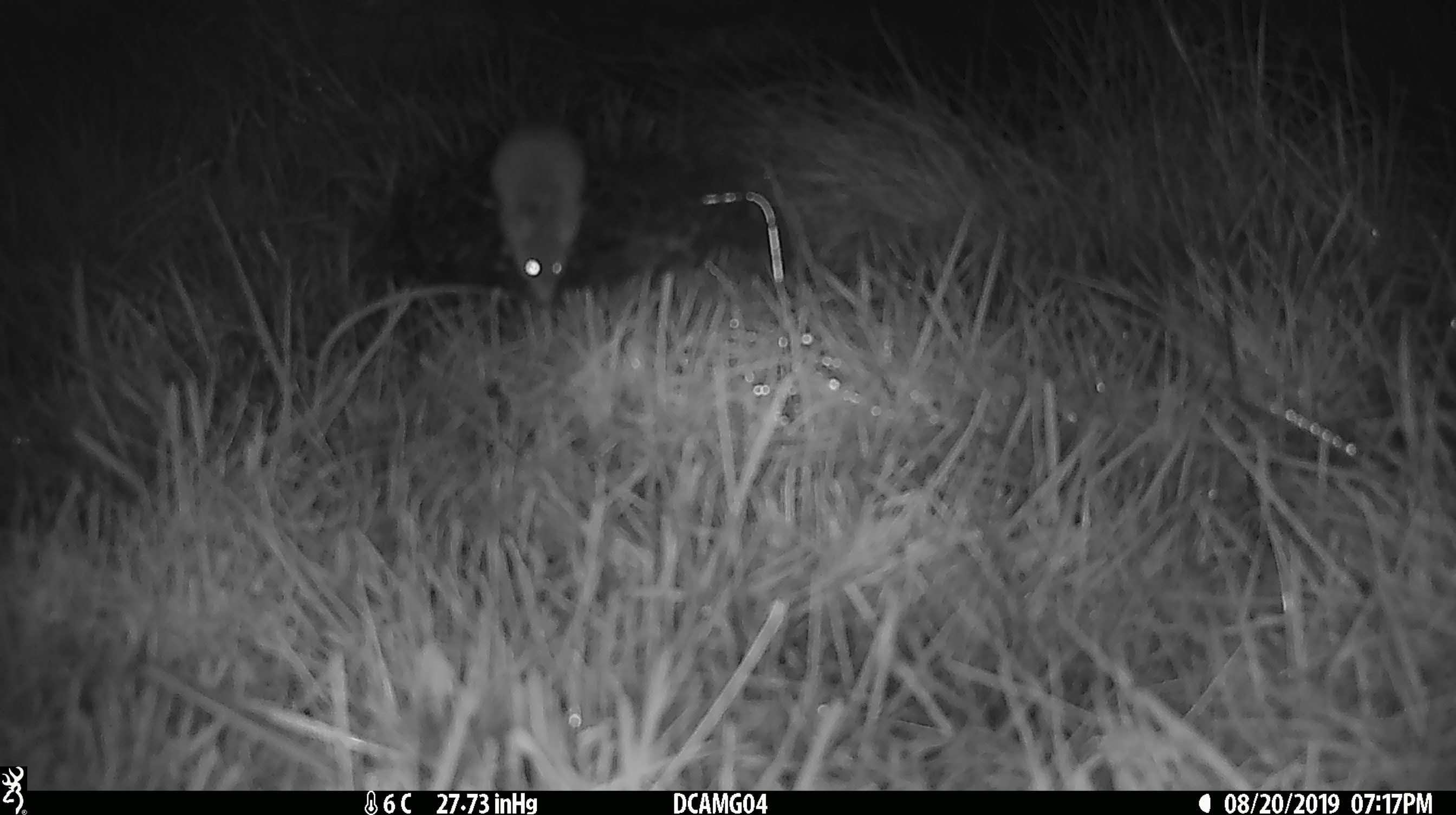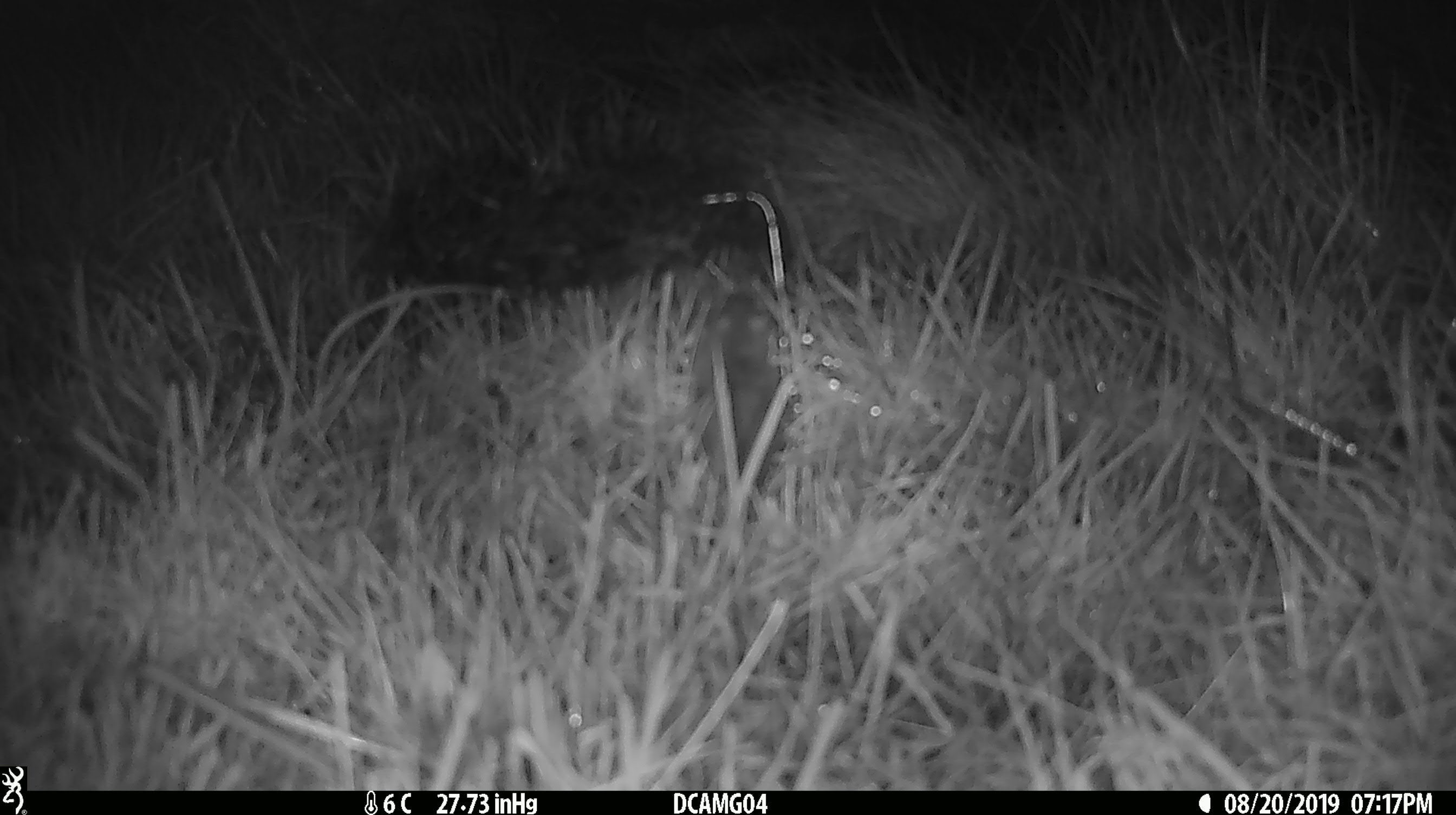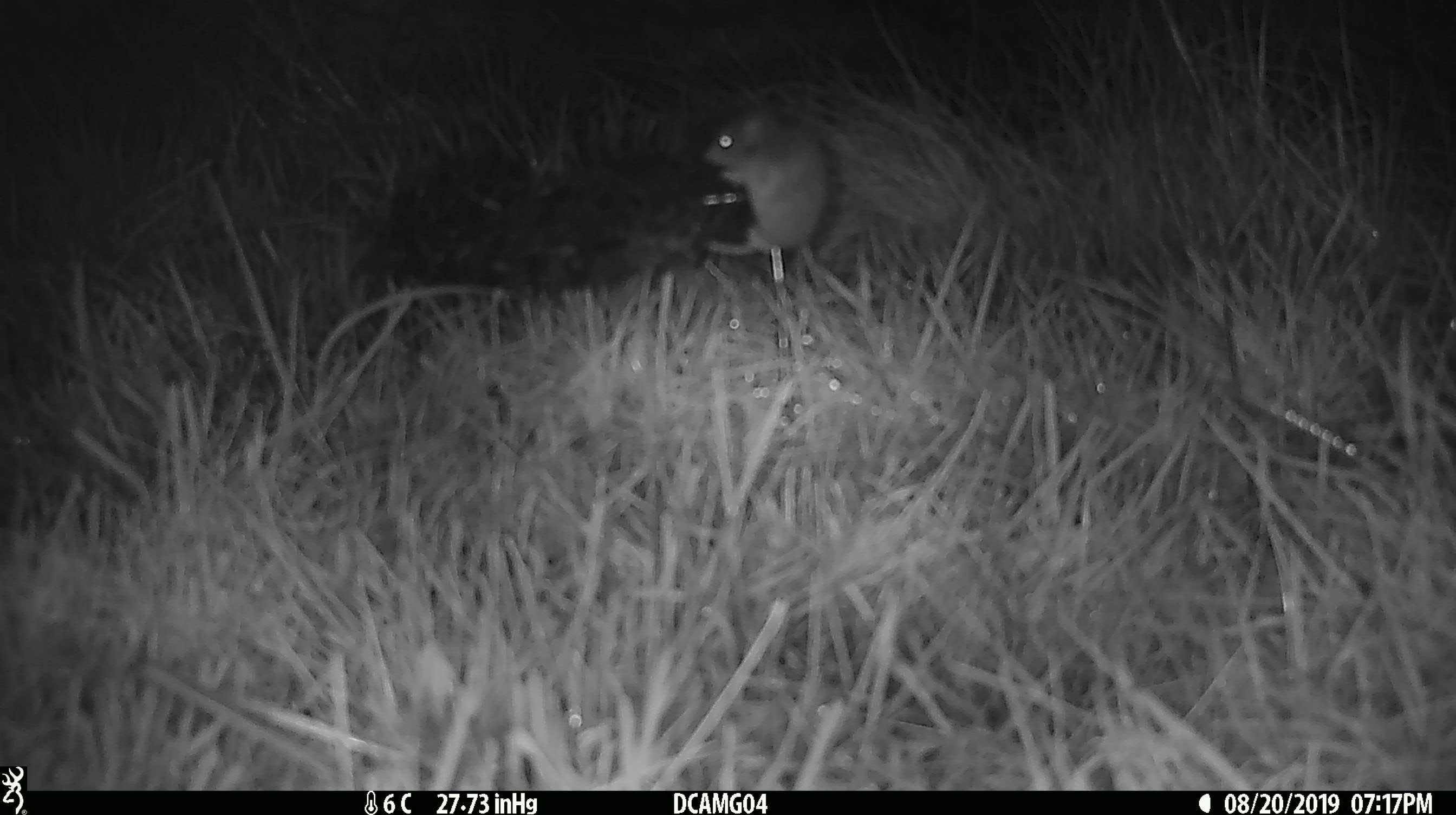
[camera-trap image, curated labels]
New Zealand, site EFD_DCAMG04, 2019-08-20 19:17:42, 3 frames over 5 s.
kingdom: Animalia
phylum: Chordata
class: Mammalia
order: Rodentia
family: Muridae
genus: Mus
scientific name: Mus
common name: mouse